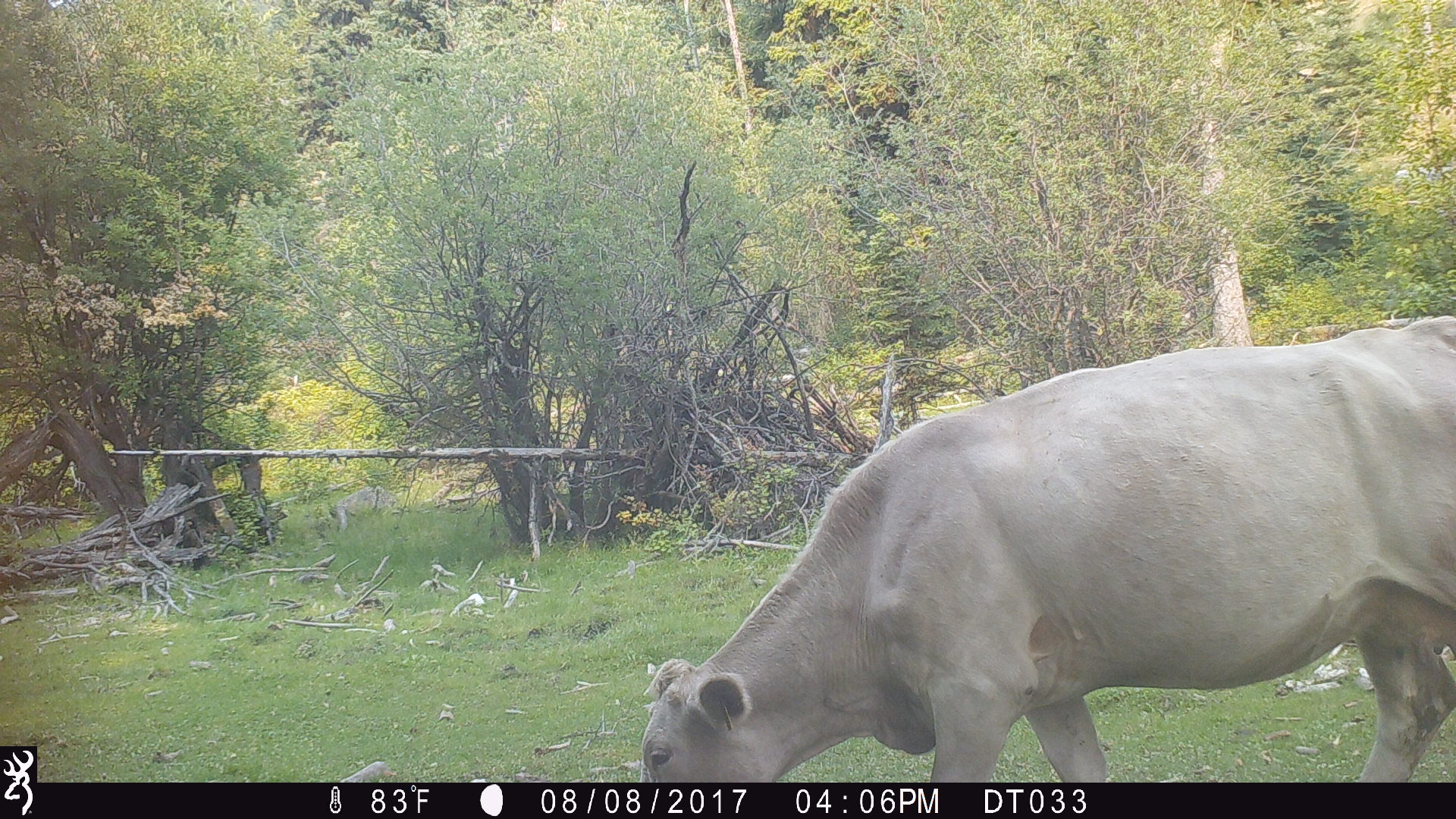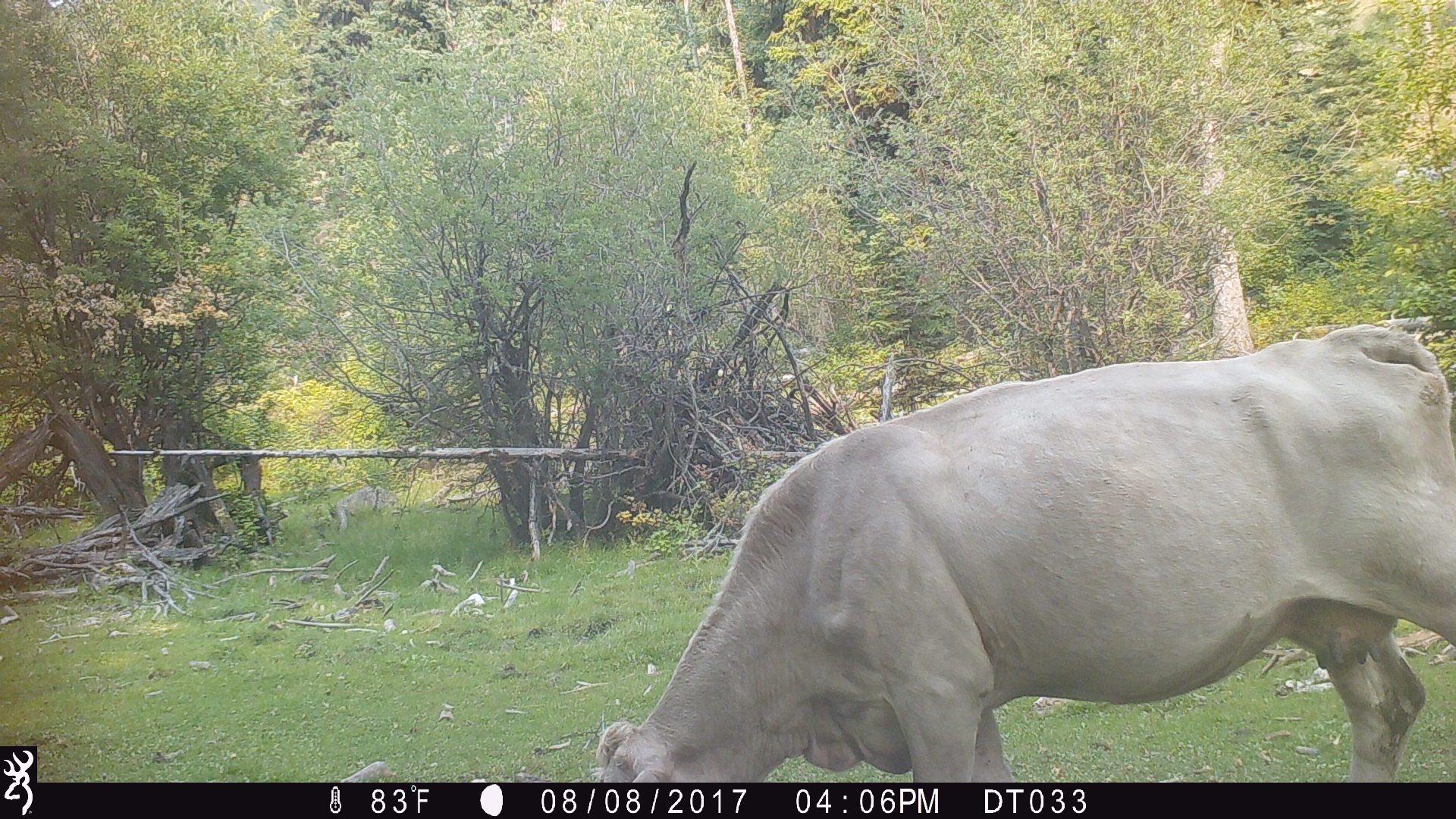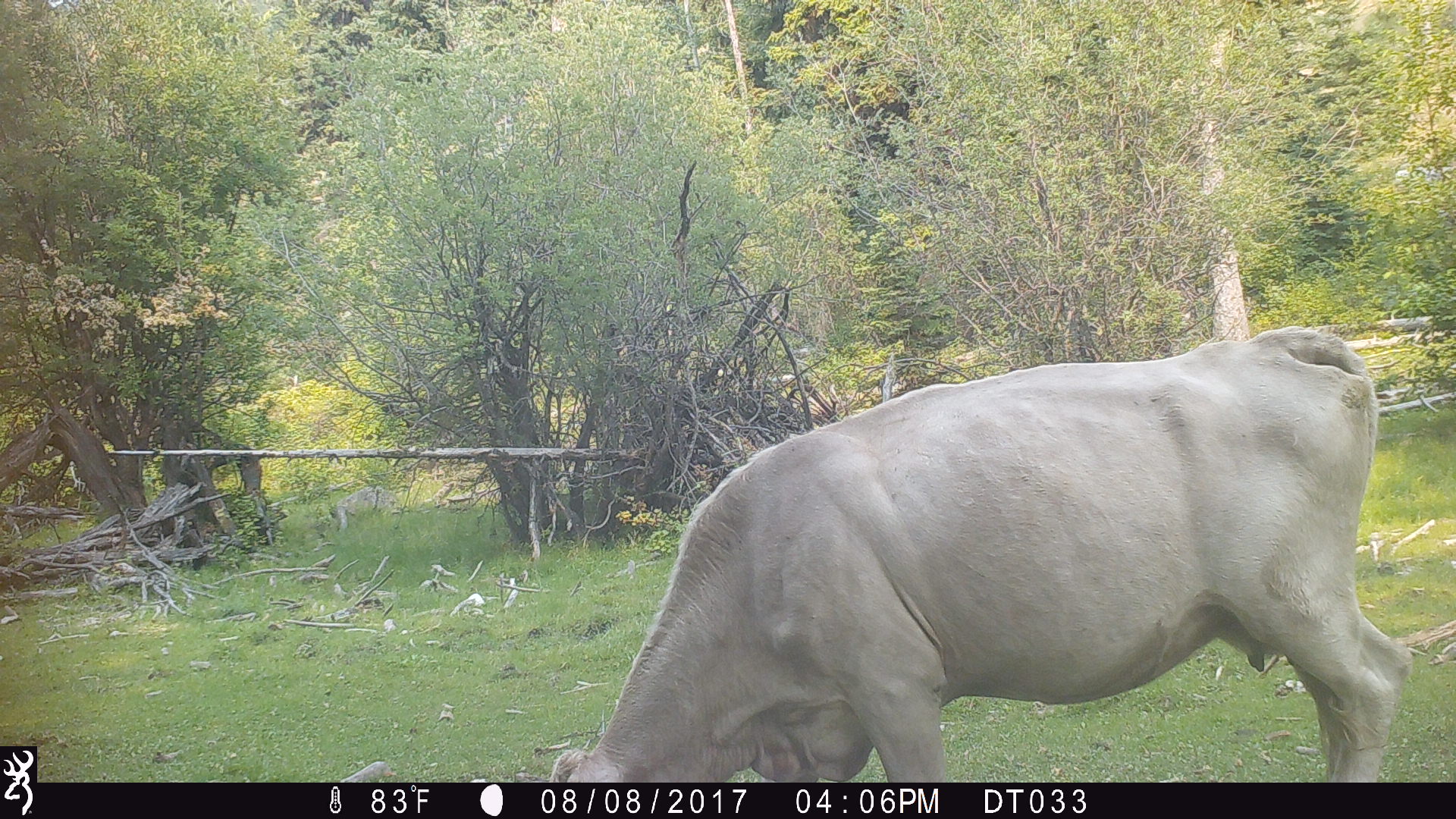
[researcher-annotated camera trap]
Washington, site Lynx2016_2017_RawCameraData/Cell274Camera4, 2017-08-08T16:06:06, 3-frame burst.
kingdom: Animalia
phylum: Chordata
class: Mammalia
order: Artiodactyla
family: Bovidae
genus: Bos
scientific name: Bos taurus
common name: domestic cattle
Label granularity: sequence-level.